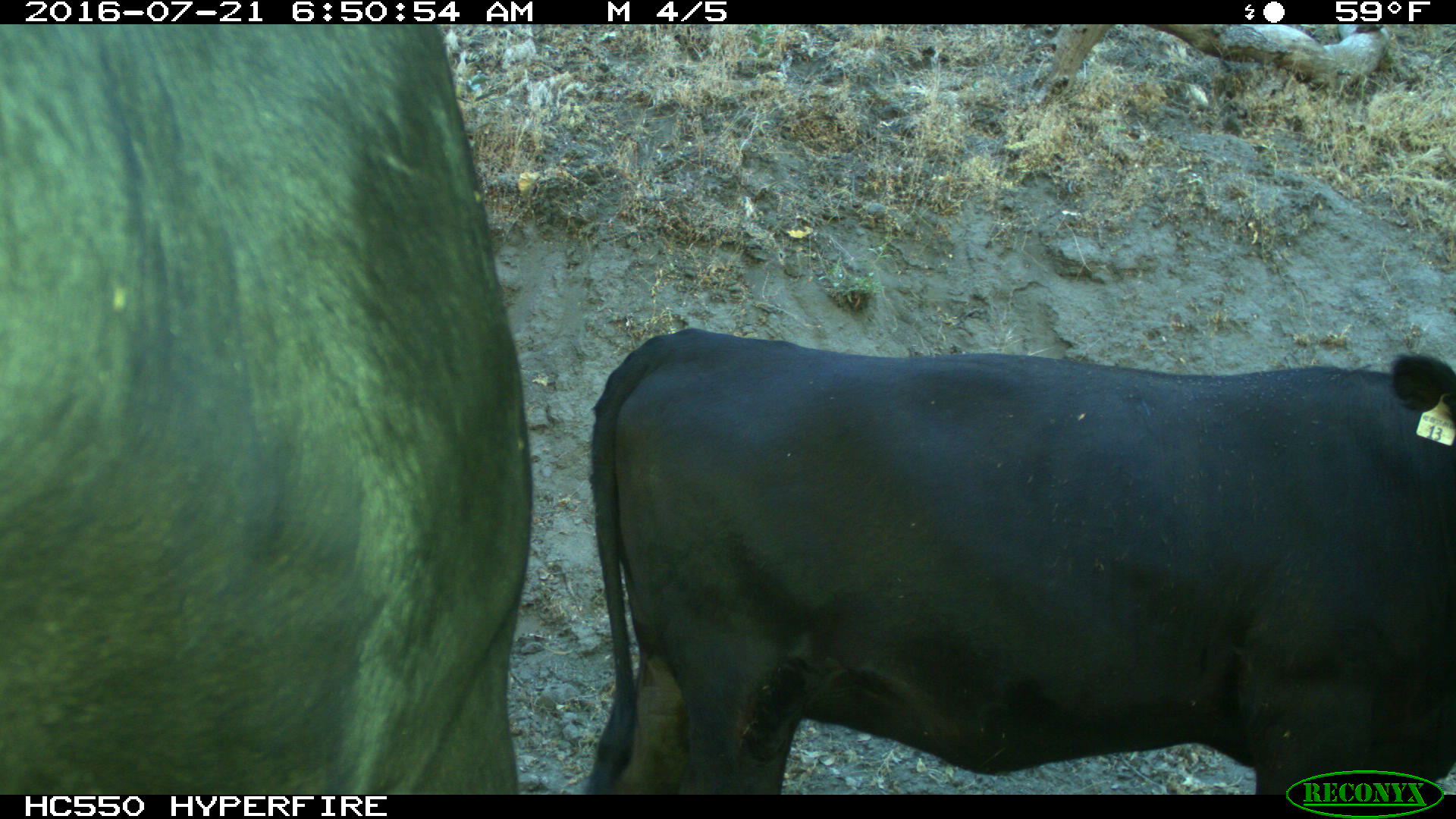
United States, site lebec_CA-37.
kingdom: Animalia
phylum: Chordata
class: Mammalia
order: Artiodactyla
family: Bovidae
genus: Bos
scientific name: Bos taurus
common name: domestic cow